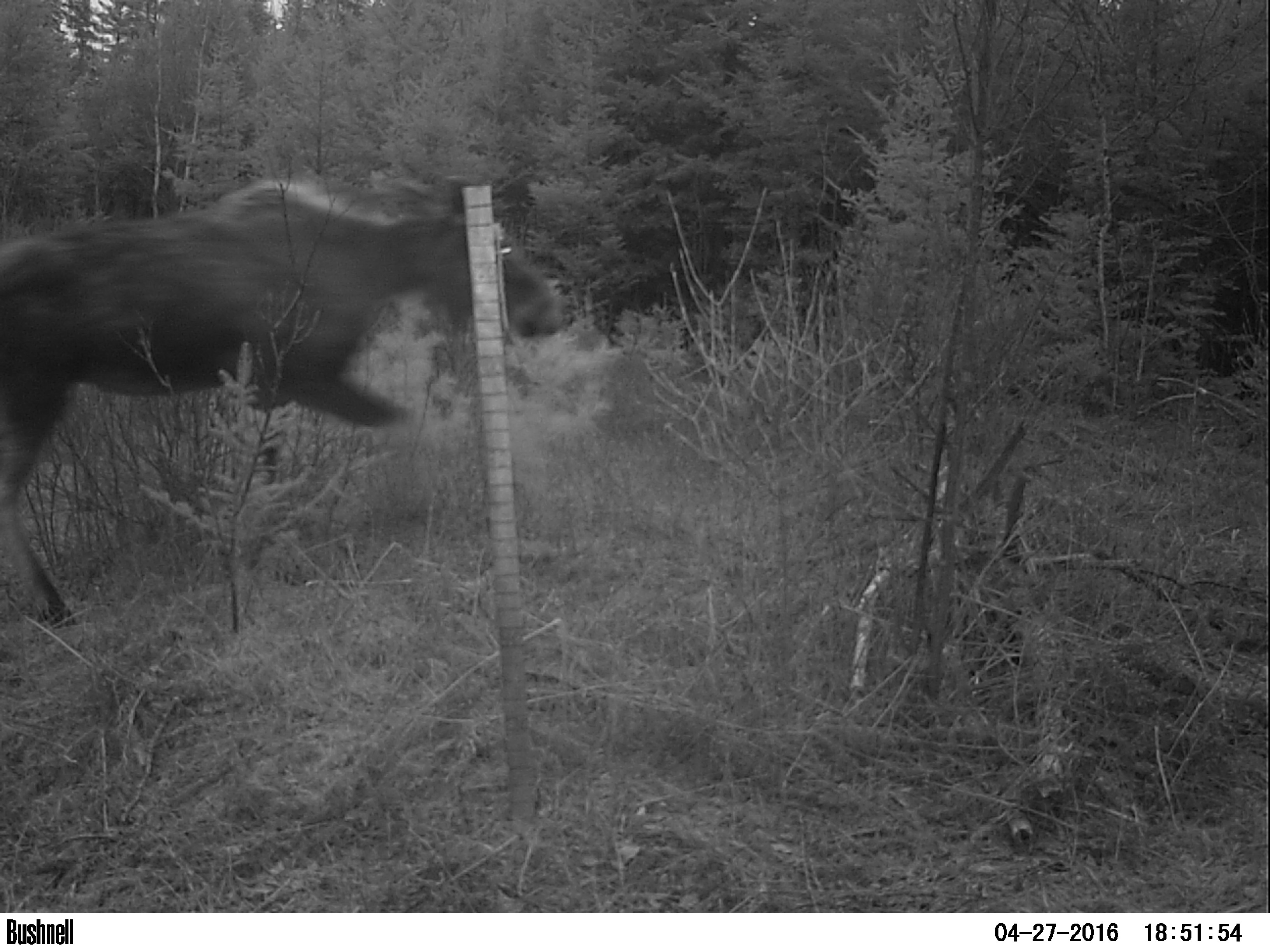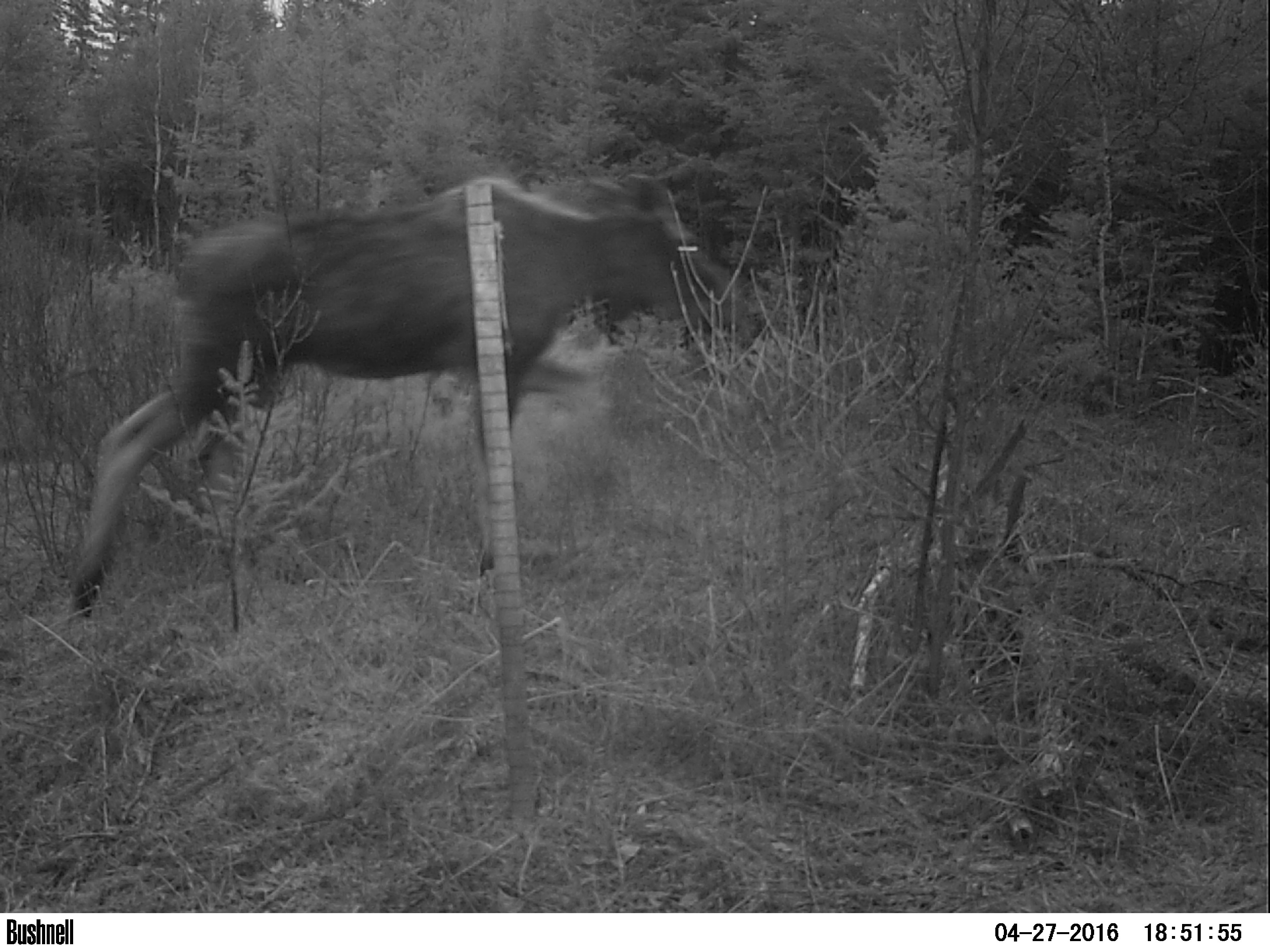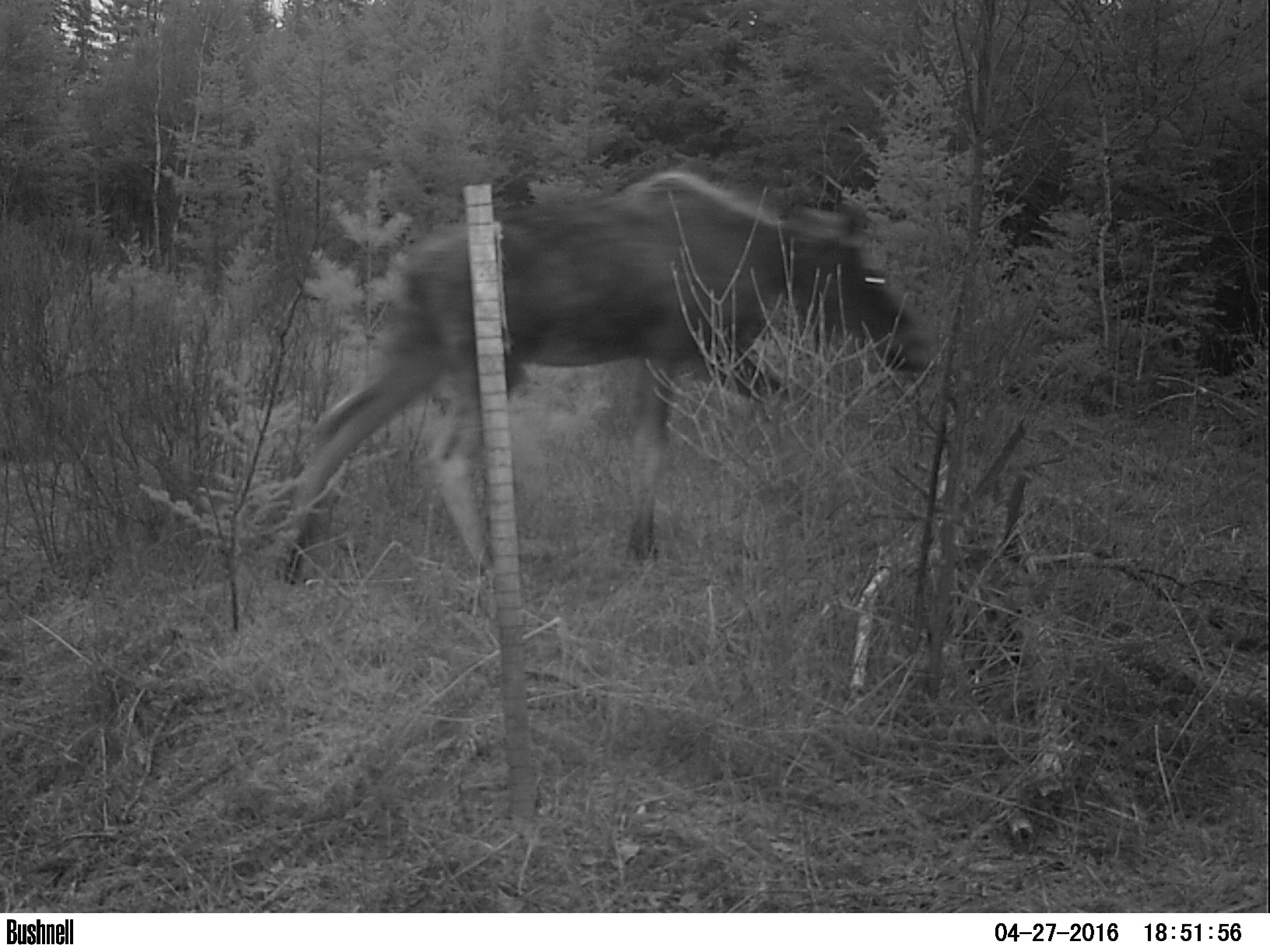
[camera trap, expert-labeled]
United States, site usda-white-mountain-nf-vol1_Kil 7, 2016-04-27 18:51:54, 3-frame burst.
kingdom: Animalia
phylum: Chordata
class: Mammalia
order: Artiodactyla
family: Cervidae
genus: Alces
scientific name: Alces alces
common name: moose